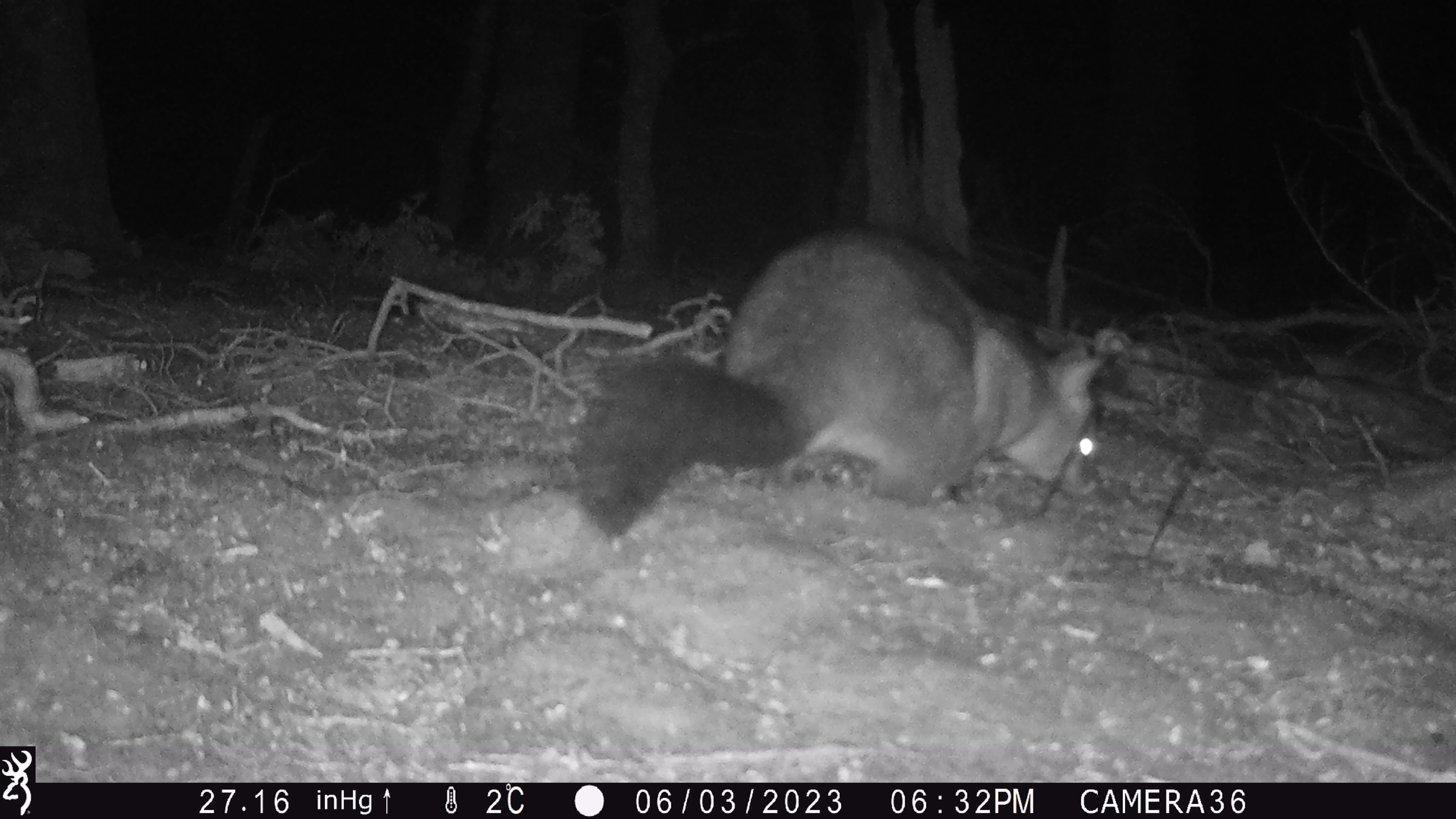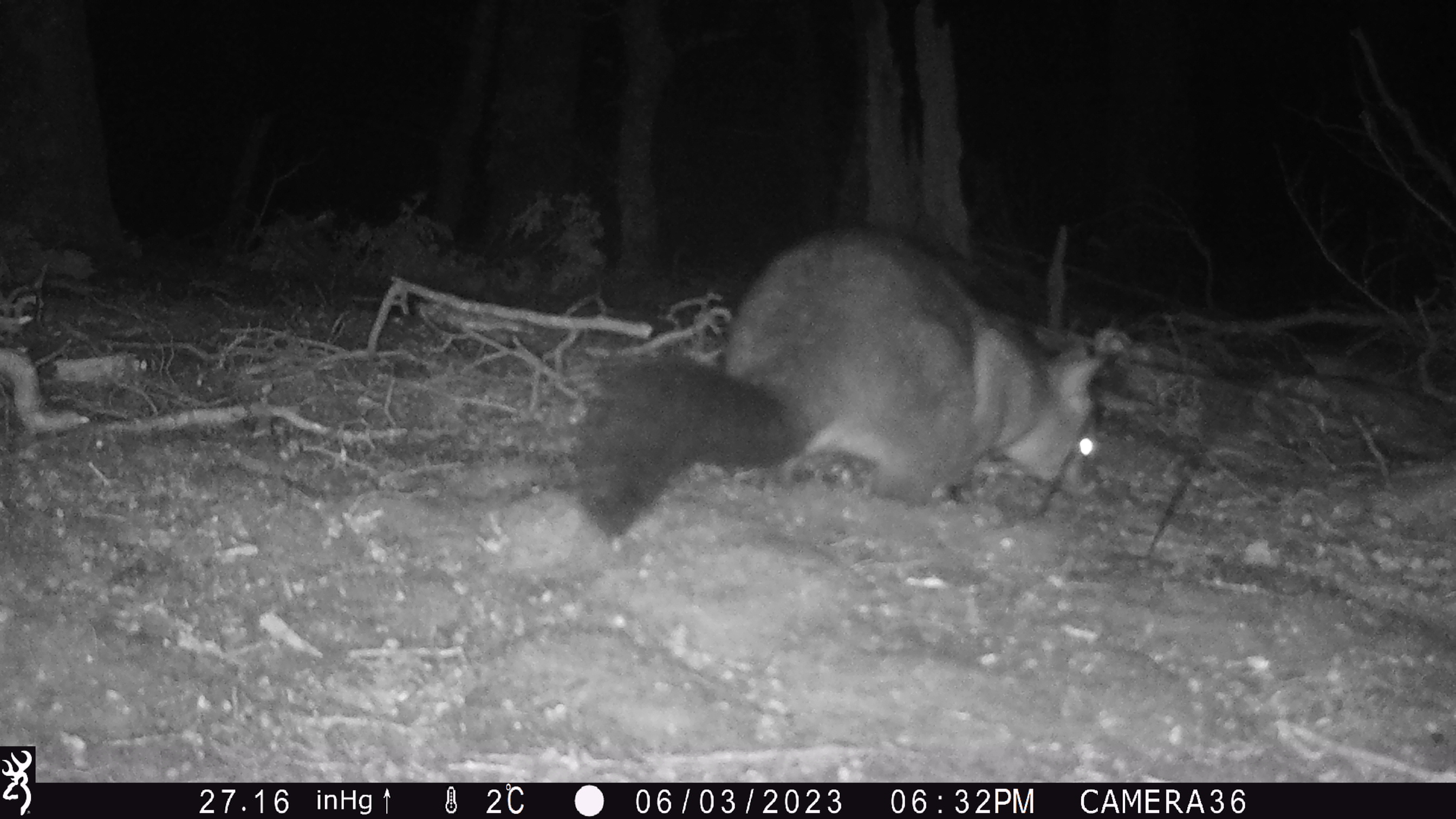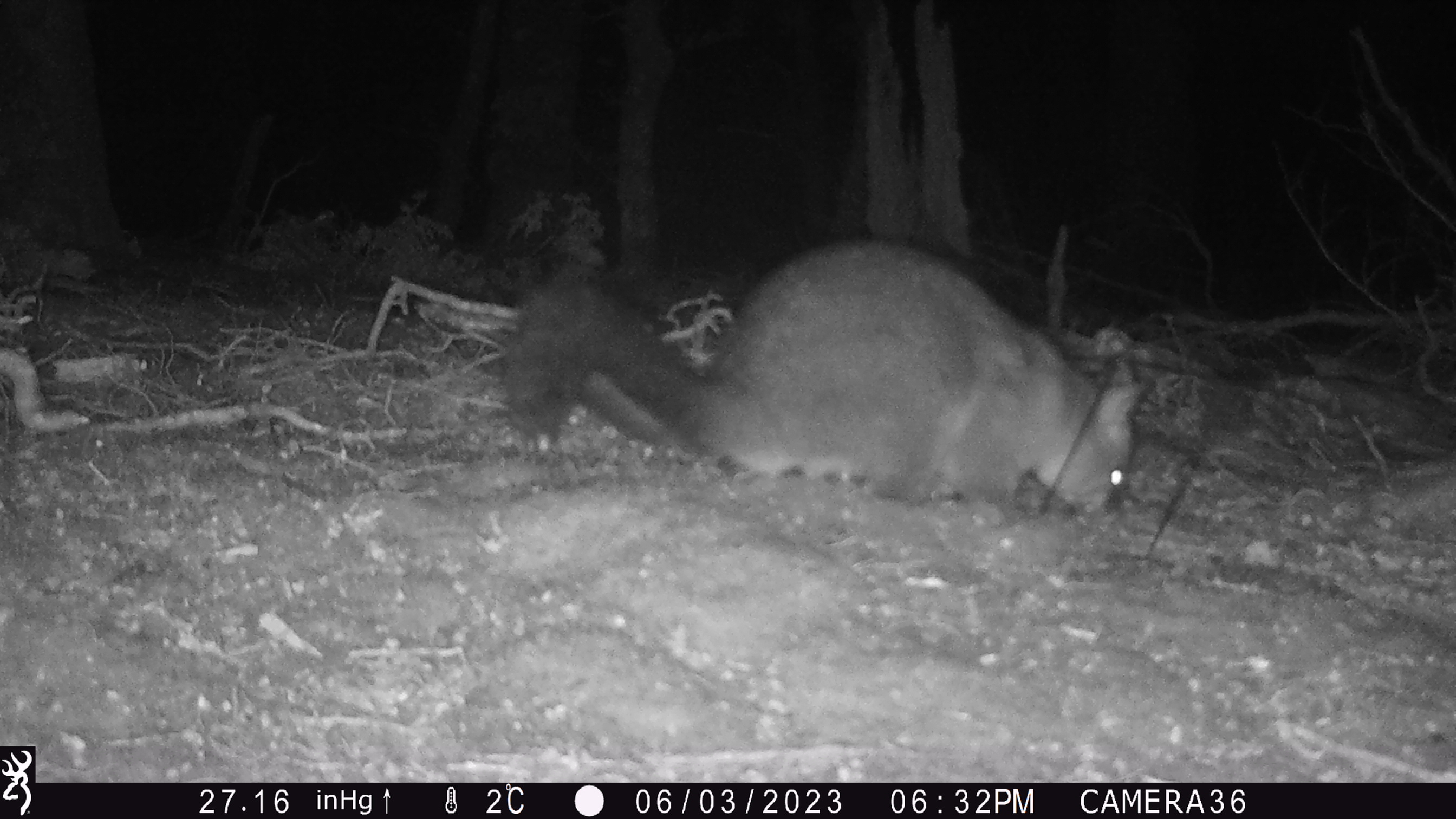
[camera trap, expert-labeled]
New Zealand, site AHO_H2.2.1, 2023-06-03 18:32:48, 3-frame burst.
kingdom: Animalia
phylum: Chordata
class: Mammalia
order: Diprotodontia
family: Phalangeridae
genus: Trichosurus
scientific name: Trichosurus vulpecula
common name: common brushtail possum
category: possum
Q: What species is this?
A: Possum (common brushtail possum) (Trichosurus vulpecula).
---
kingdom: Animalia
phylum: Chordata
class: Mammalia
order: Carnivora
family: Mustelidae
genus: Mustela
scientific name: Mustela erminea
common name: stoat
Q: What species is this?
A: Stoat (Mustela erminea).